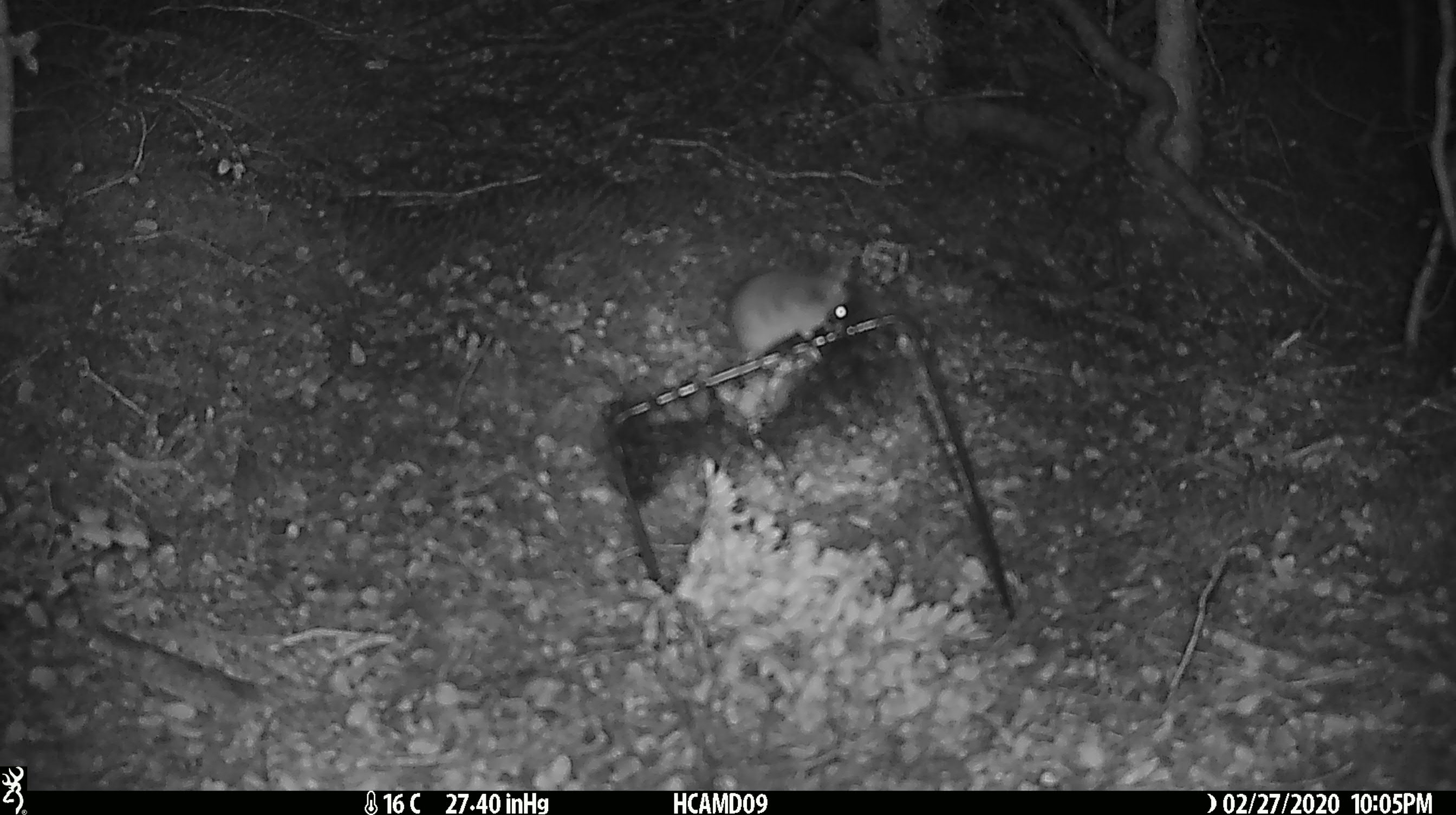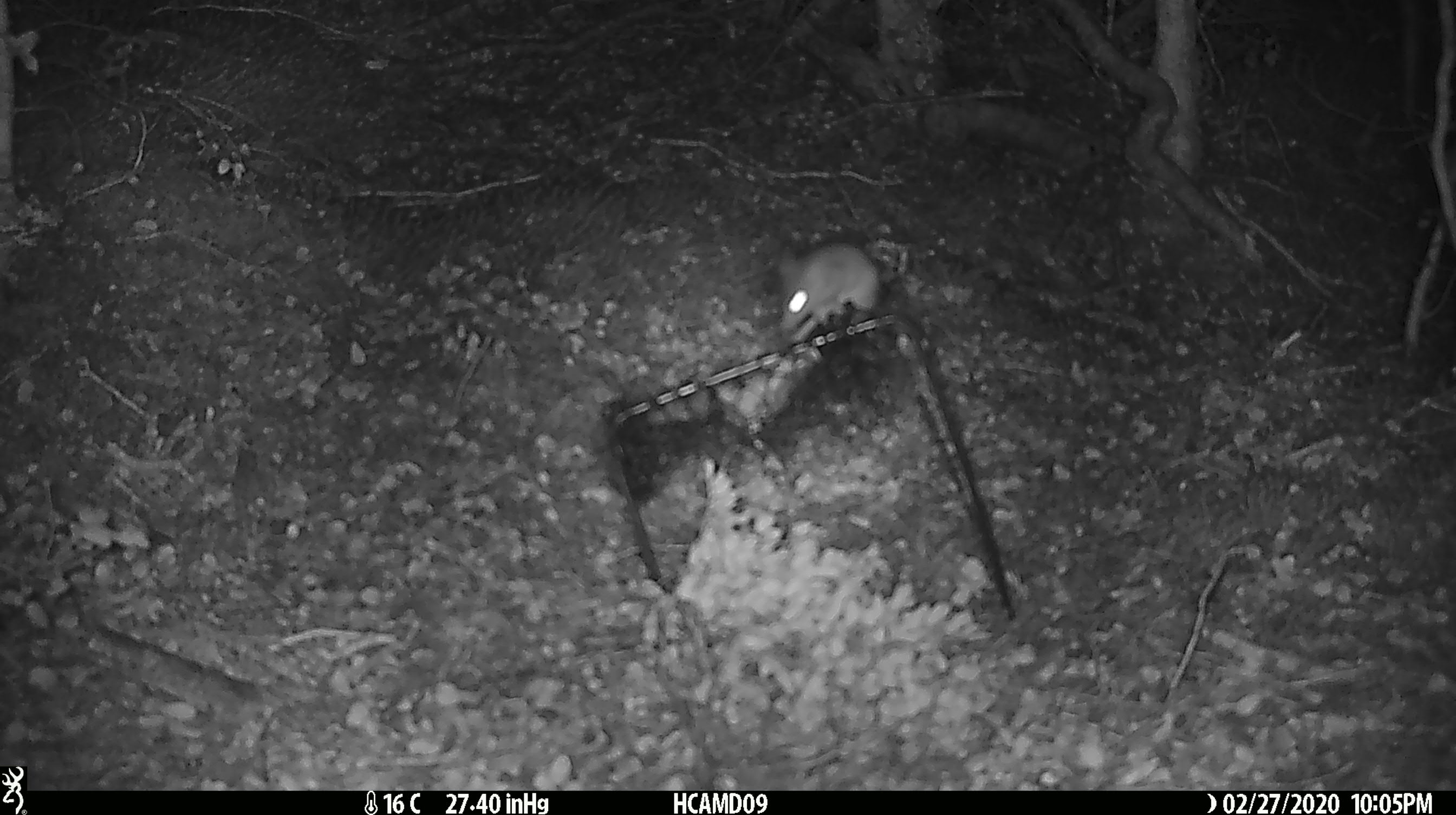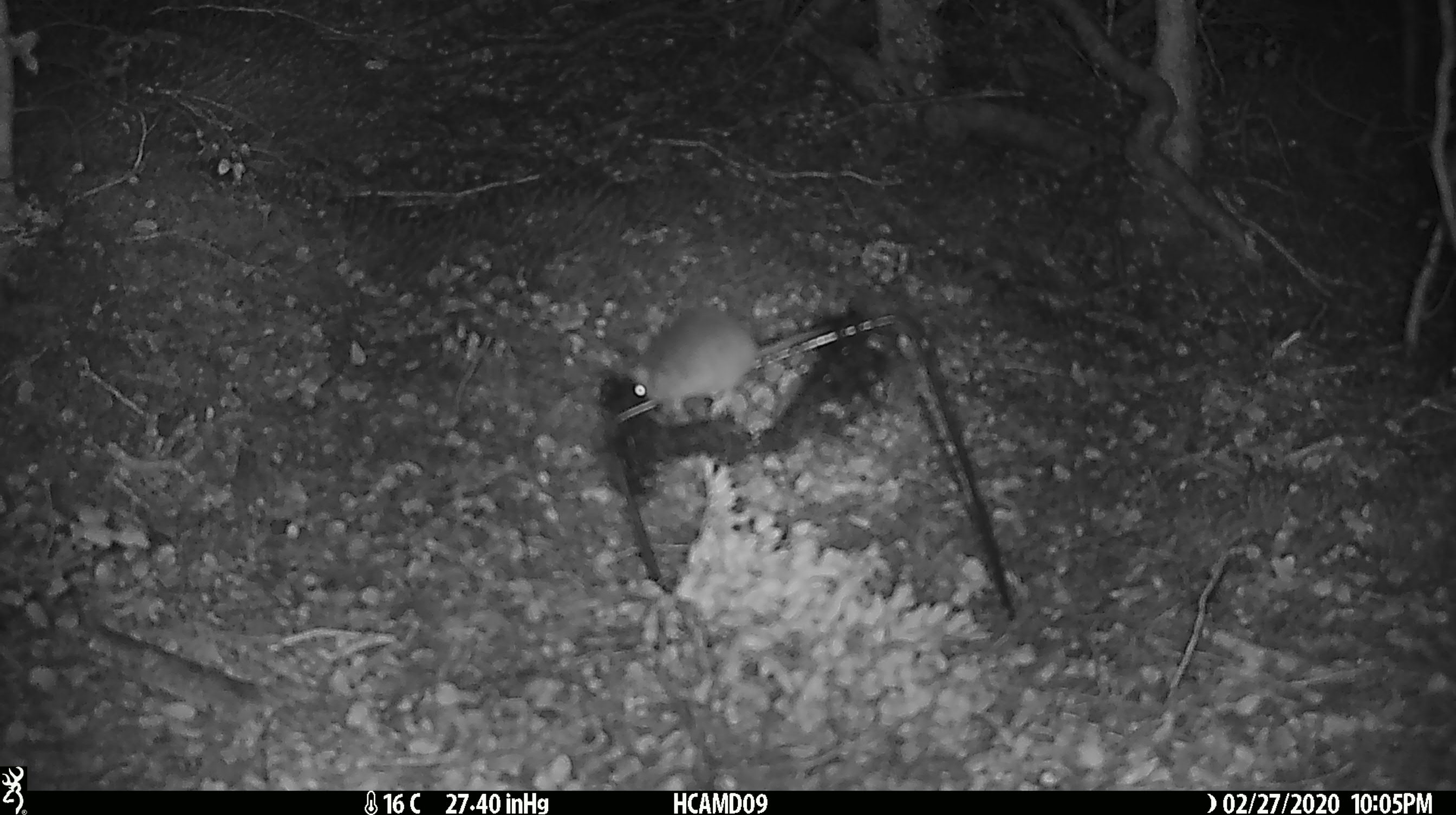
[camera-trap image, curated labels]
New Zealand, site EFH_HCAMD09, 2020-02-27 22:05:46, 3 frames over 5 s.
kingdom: Animalia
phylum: Chordata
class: Mammalia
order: Rodentia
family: Muridae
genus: Mus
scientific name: Mus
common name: mouse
Mouse (Mus).